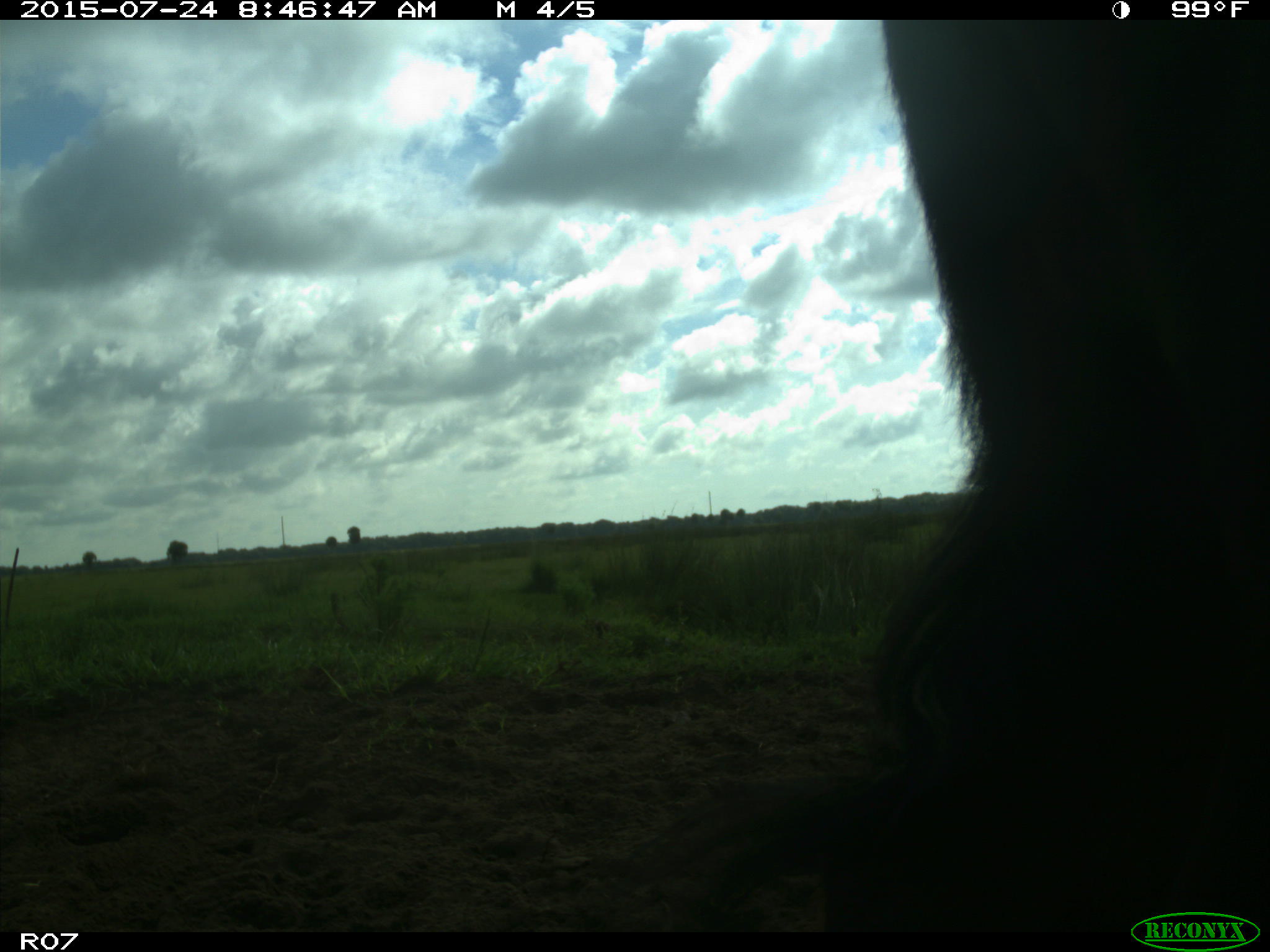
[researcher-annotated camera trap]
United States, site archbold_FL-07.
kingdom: Animalia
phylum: Chordata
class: Mammalia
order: Artiodactyla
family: Bovidae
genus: Bos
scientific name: Bos taurus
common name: domestic cow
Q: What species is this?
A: Bos taurus (domestic cow).